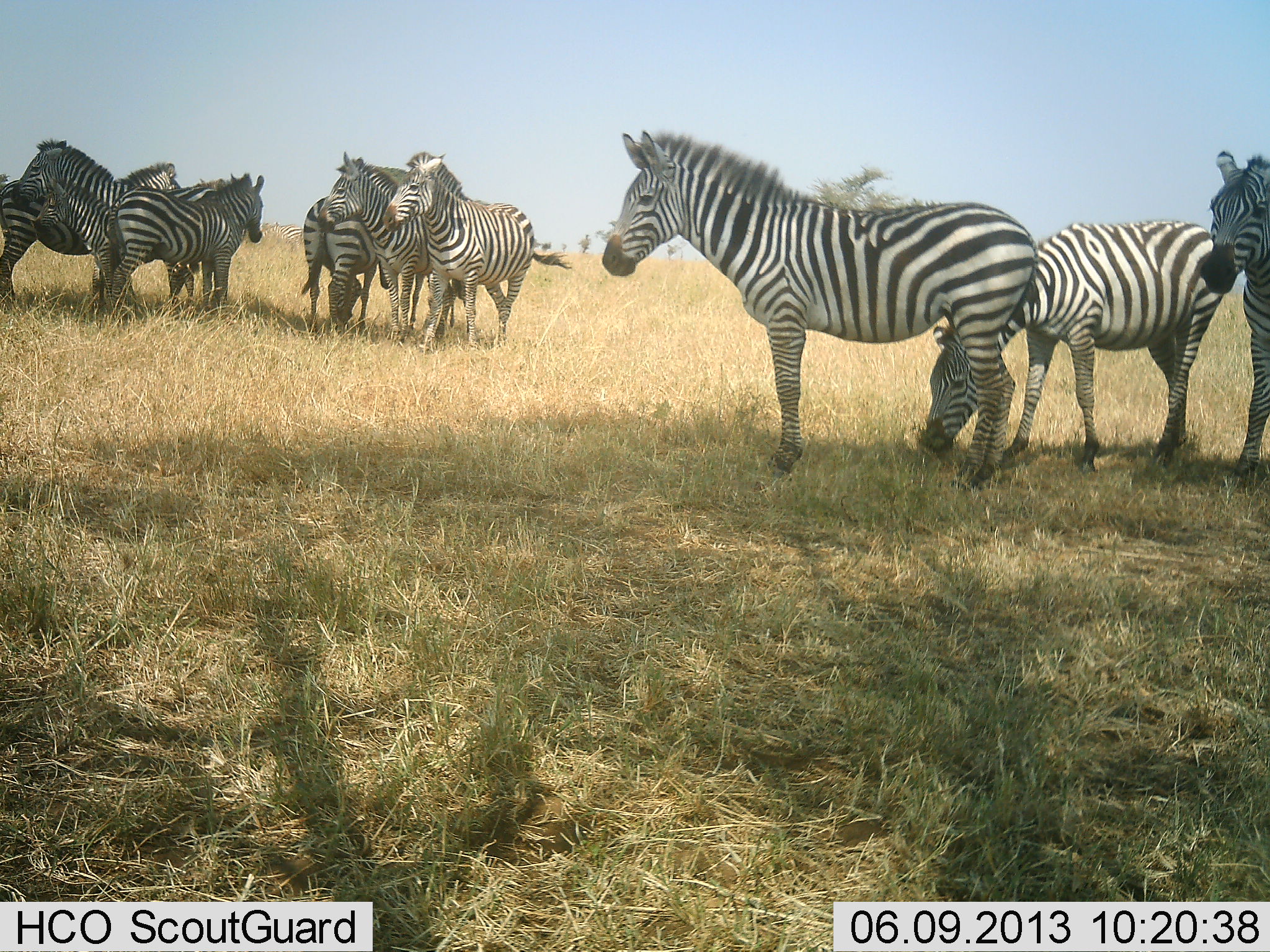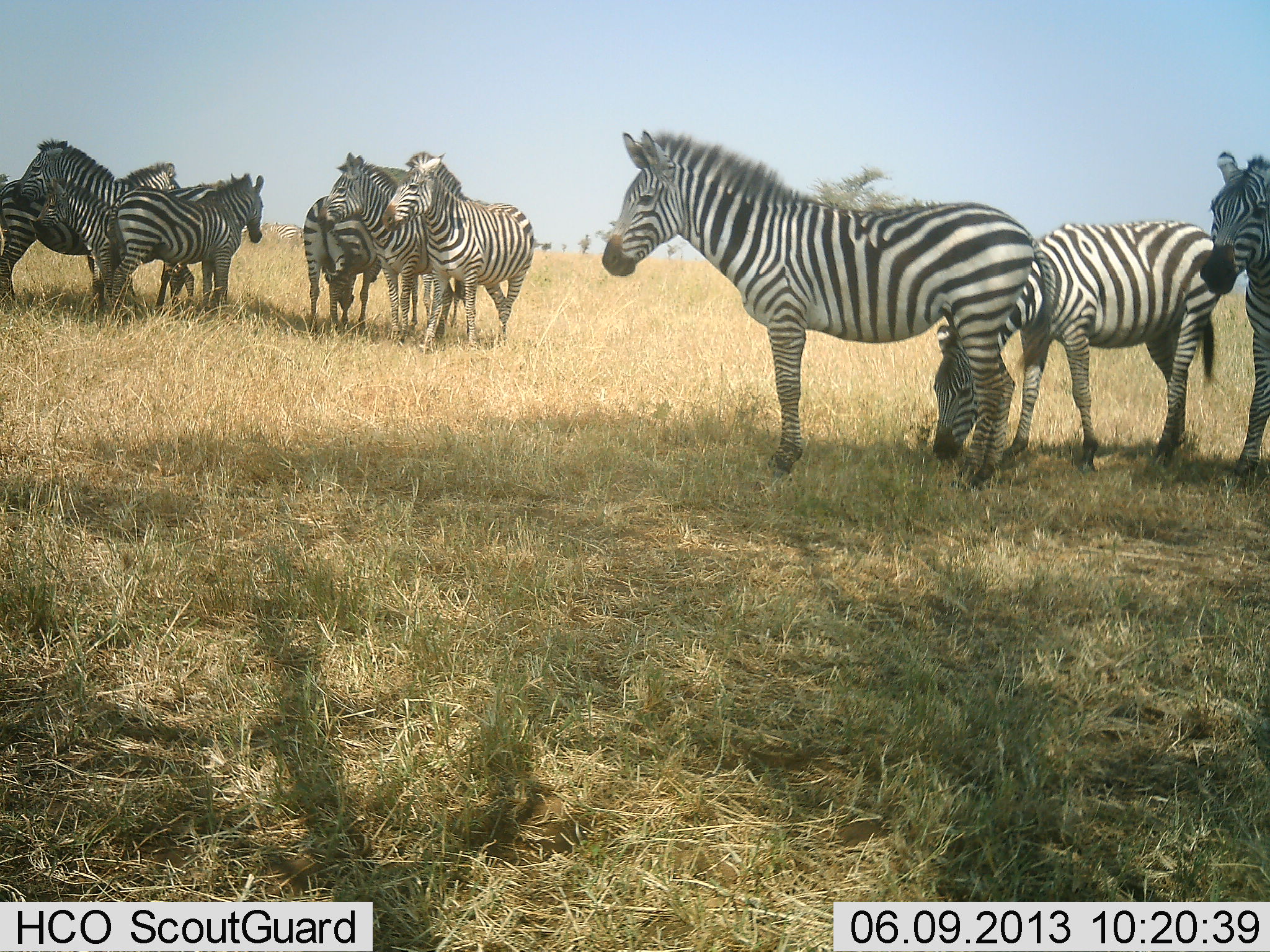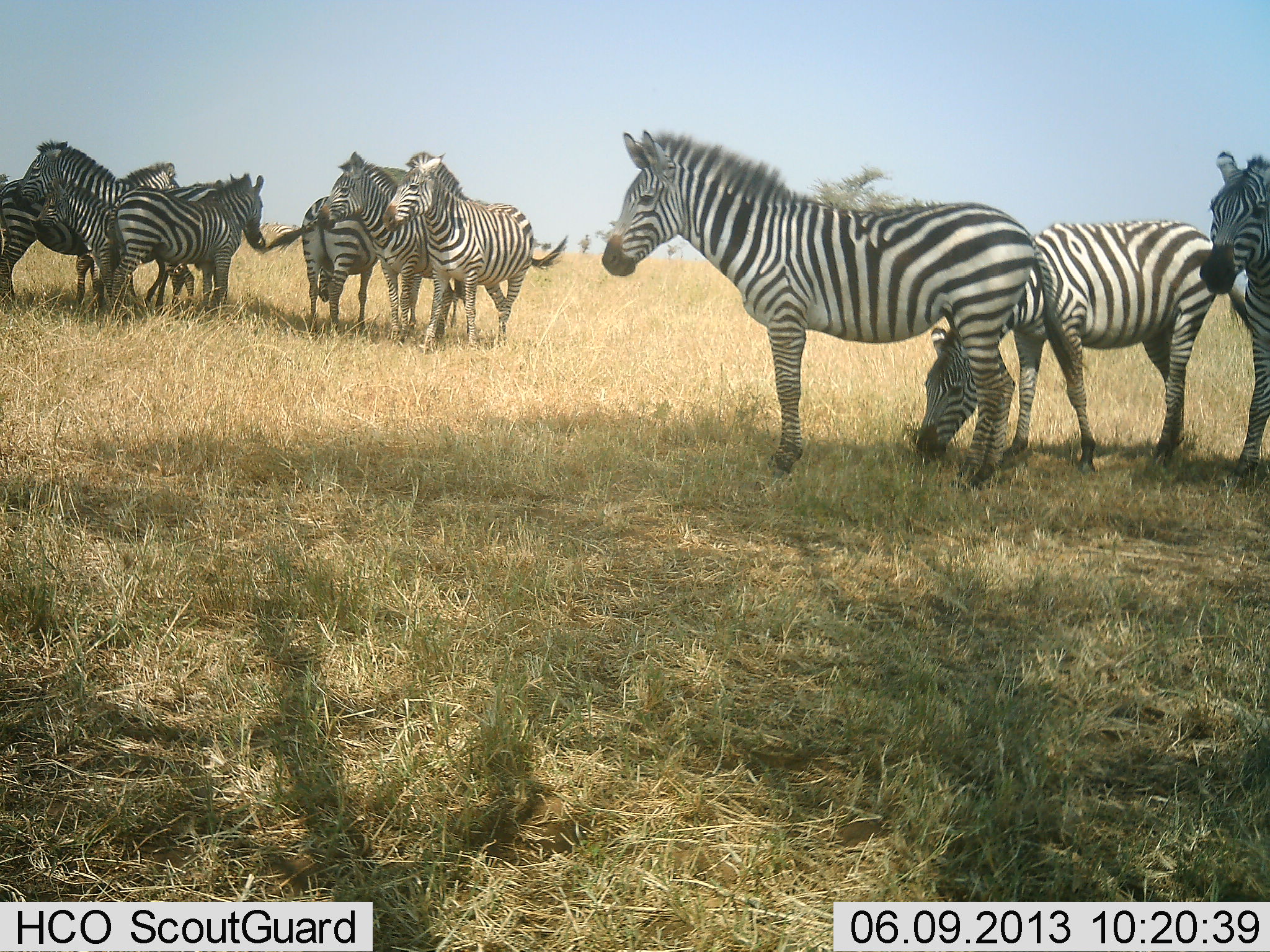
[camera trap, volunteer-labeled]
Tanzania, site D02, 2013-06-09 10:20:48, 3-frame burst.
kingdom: Animalia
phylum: Chordata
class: Mammalia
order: Perissodactyla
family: Equidae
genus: Equus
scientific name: Equus quagga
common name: plains zebra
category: zebra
Zebra (plains zebra) (Equus quagga), count 10. Behavior (volunteer vote fractions): standing 80%, resting 10%, moving 0%, interacting 40%. Young present (vote fraction): 20%. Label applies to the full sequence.